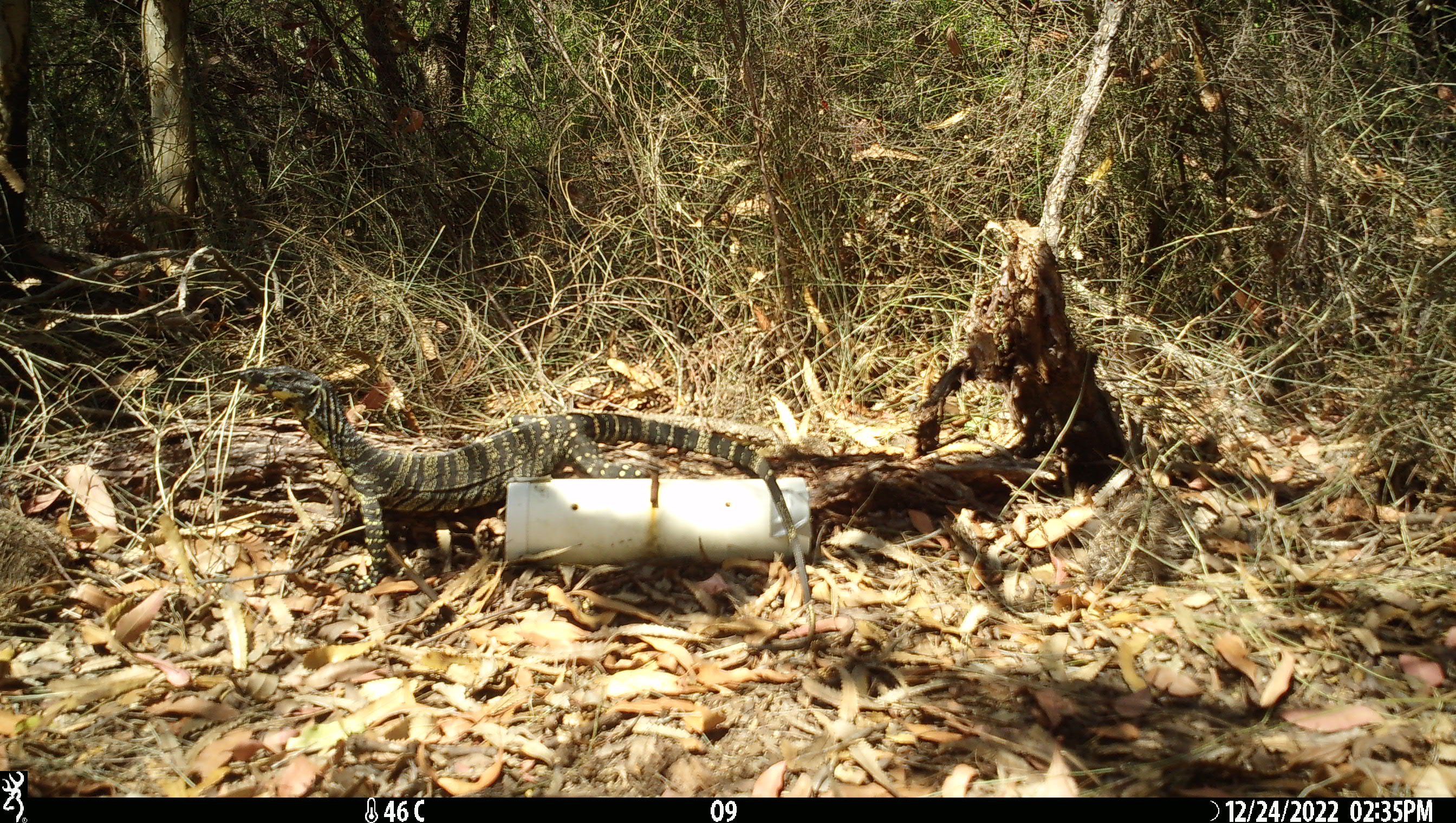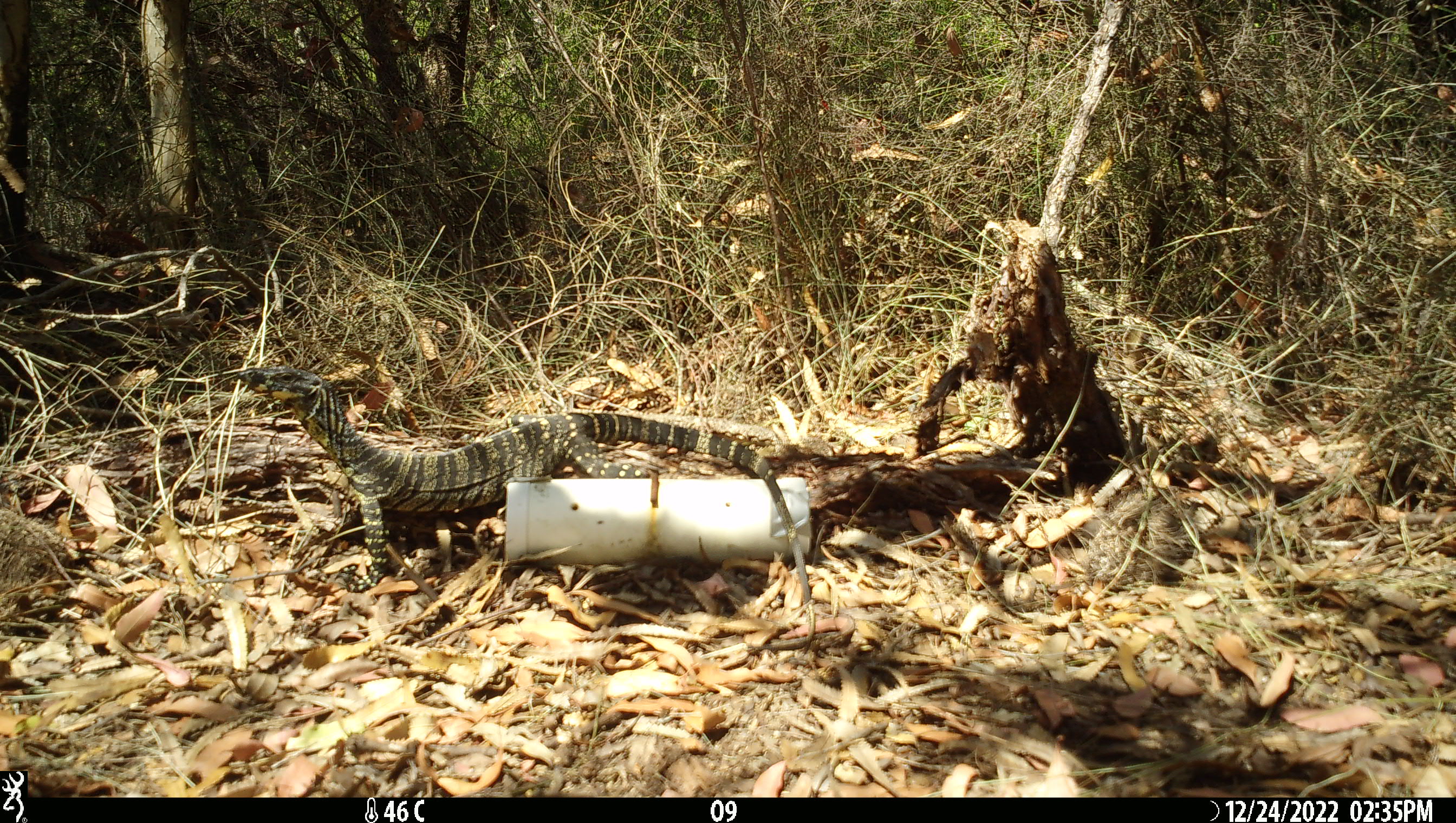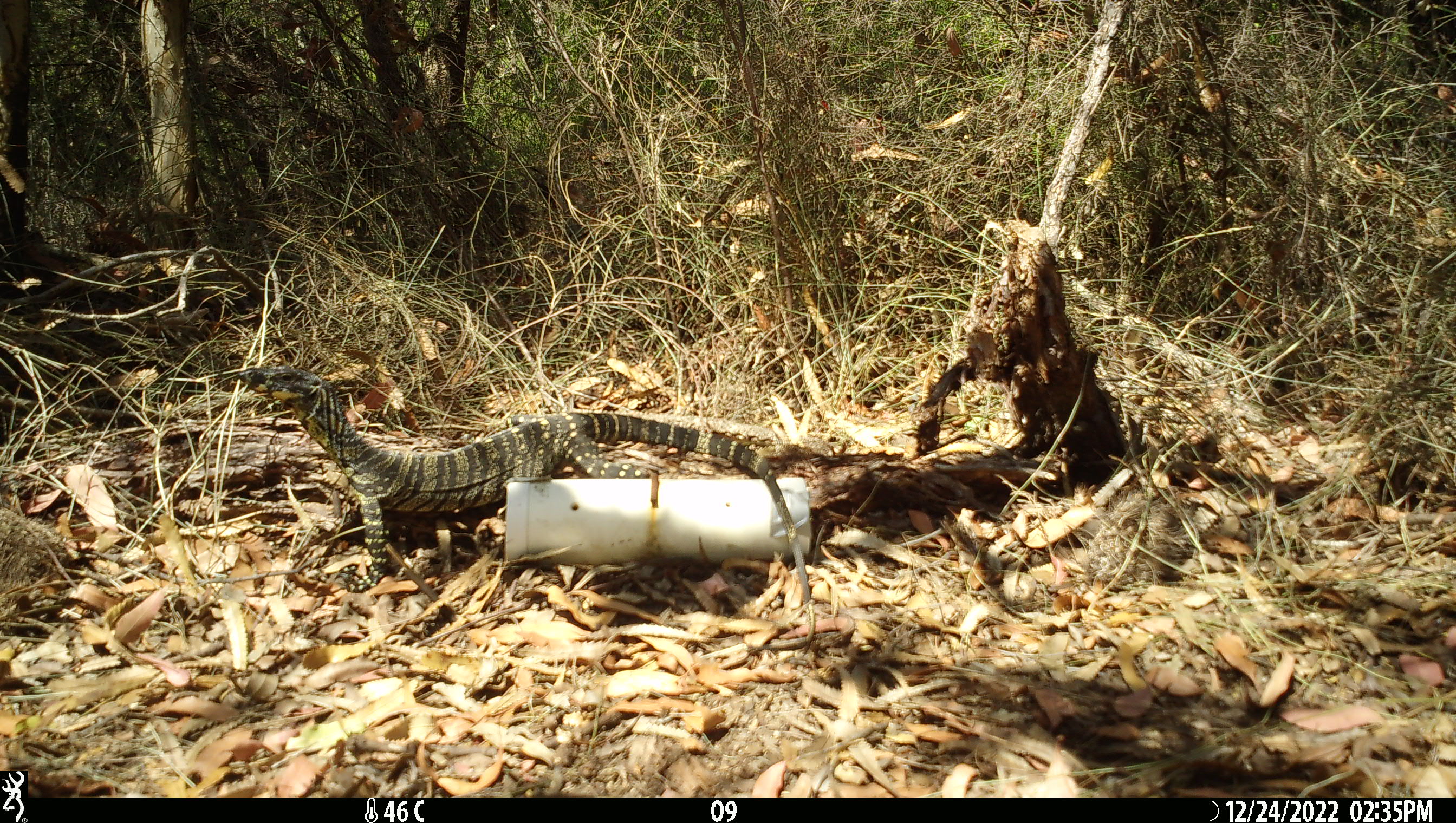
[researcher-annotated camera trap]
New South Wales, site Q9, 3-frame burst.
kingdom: Animalia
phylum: Chordata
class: Reptilia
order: Squamata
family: Varanidae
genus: Varanus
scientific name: Varanus varius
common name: lace monitor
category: goanna